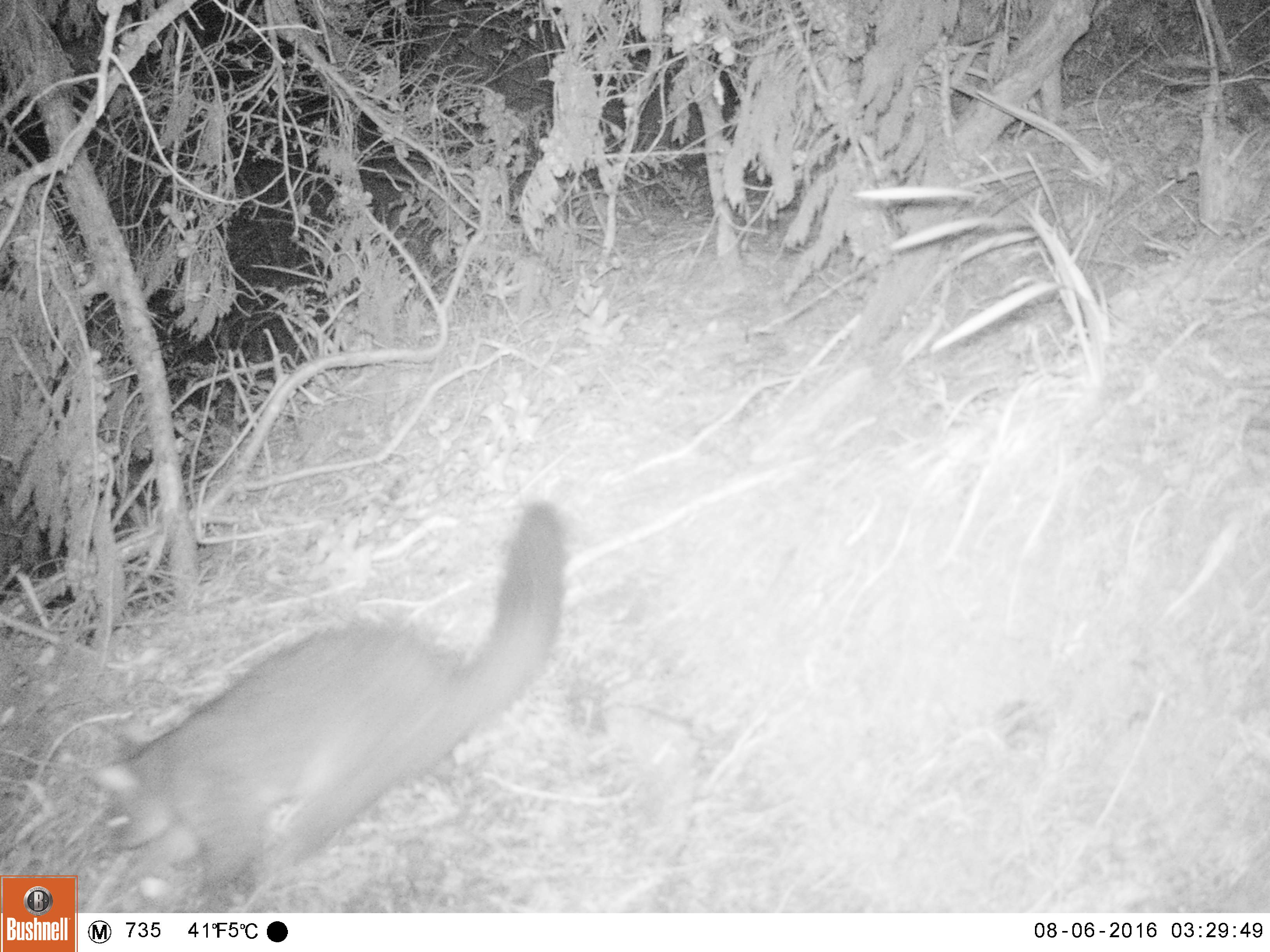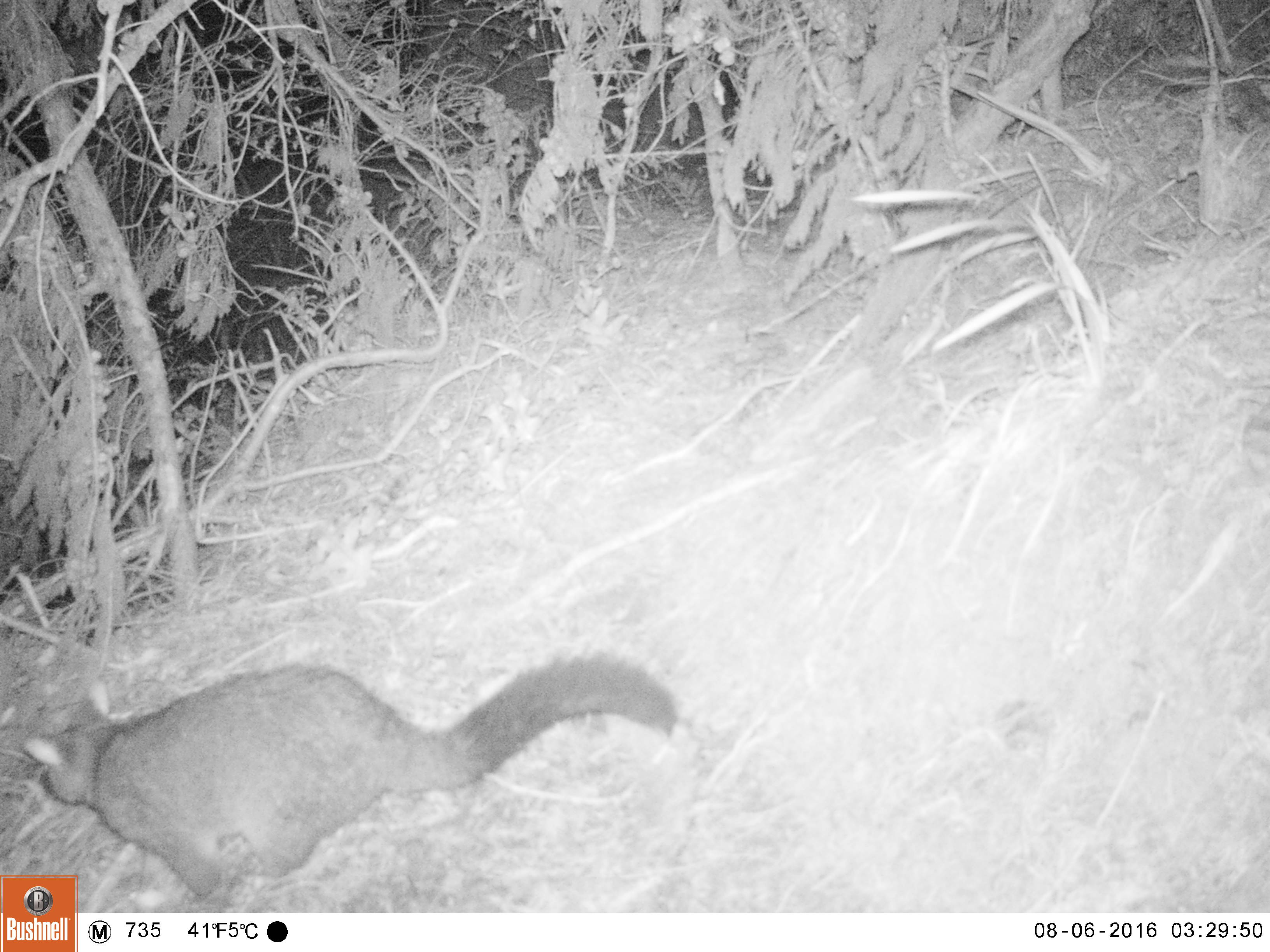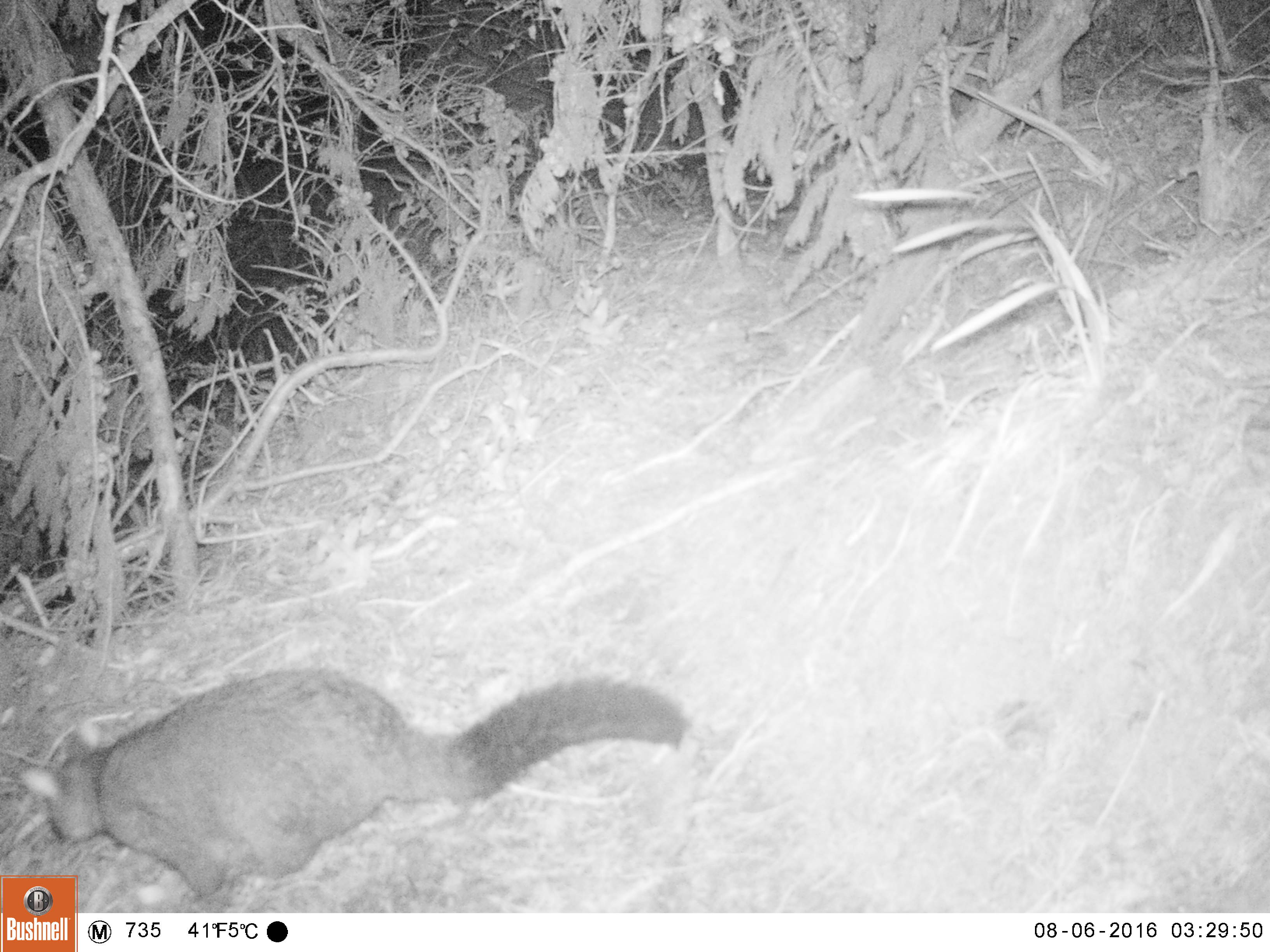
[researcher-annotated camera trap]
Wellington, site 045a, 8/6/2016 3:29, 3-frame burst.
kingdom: Animalia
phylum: Chordata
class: Mammalia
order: Didelphimorphia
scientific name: Didelphimorphia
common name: possum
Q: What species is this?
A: Possum (Didelphimorphia).